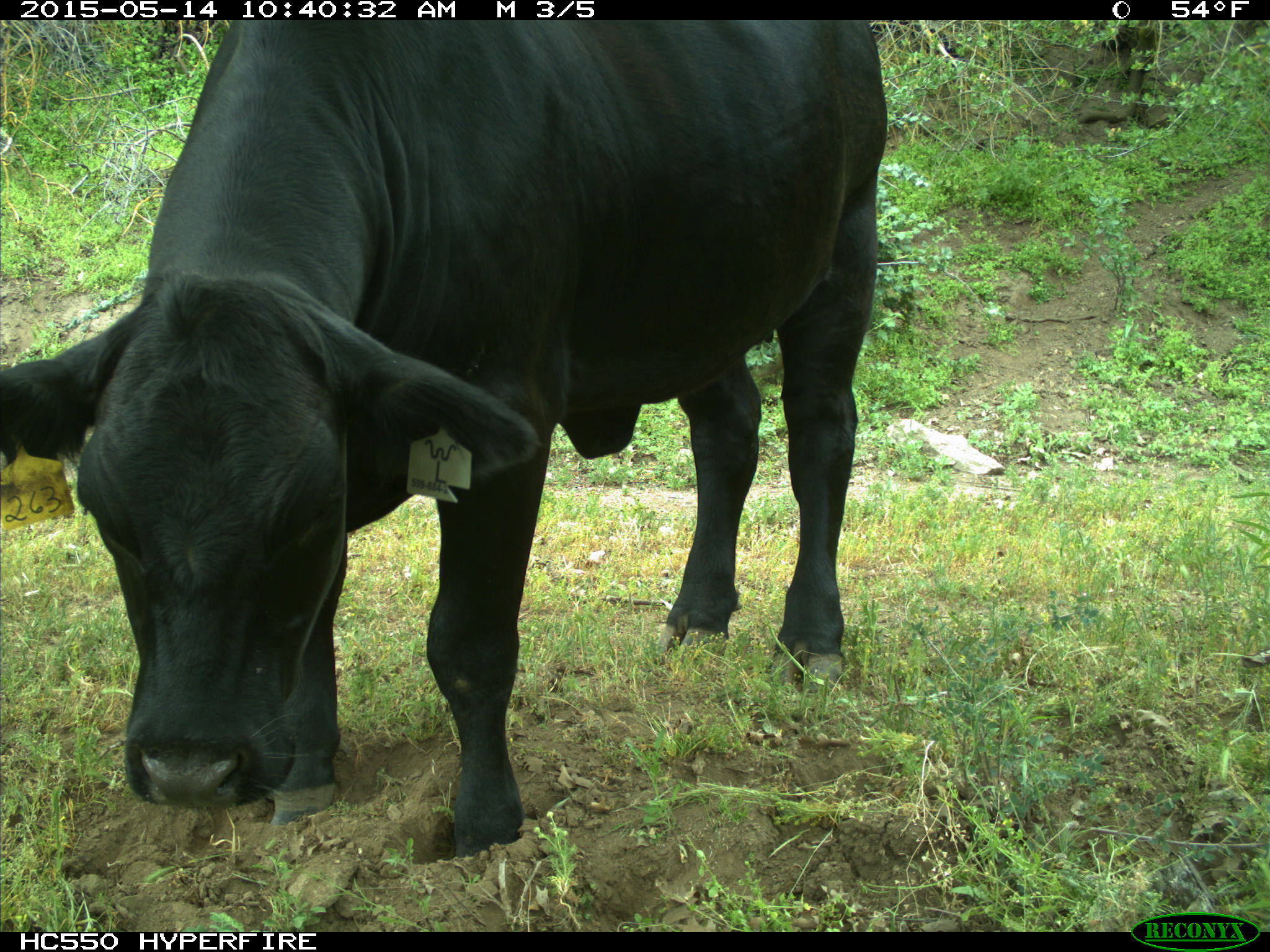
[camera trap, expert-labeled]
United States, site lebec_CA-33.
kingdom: Animalia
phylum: Chordata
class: Mammalia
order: Artiodactyla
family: Bovidae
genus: Bos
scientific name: Bos taurus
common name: domestic cow